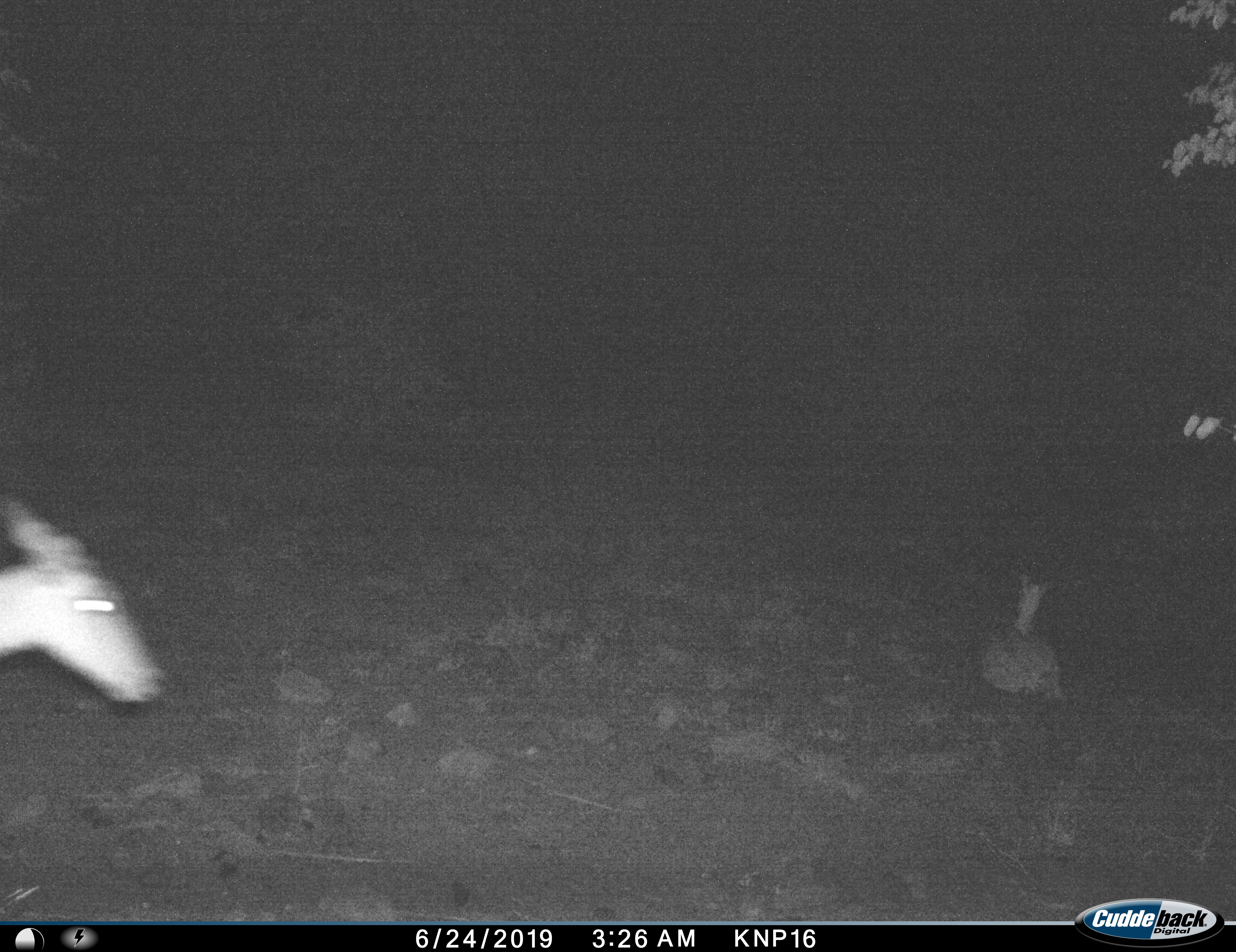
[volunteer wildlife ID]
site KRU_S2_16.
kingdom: Animalia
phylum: Chordata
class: Mammalia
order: Artiodactyla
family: Bovidae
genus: Aepyceros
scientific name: Aepyceros melampus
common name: impala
Impala (Aepyceros melampus), count 2. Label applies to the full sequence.